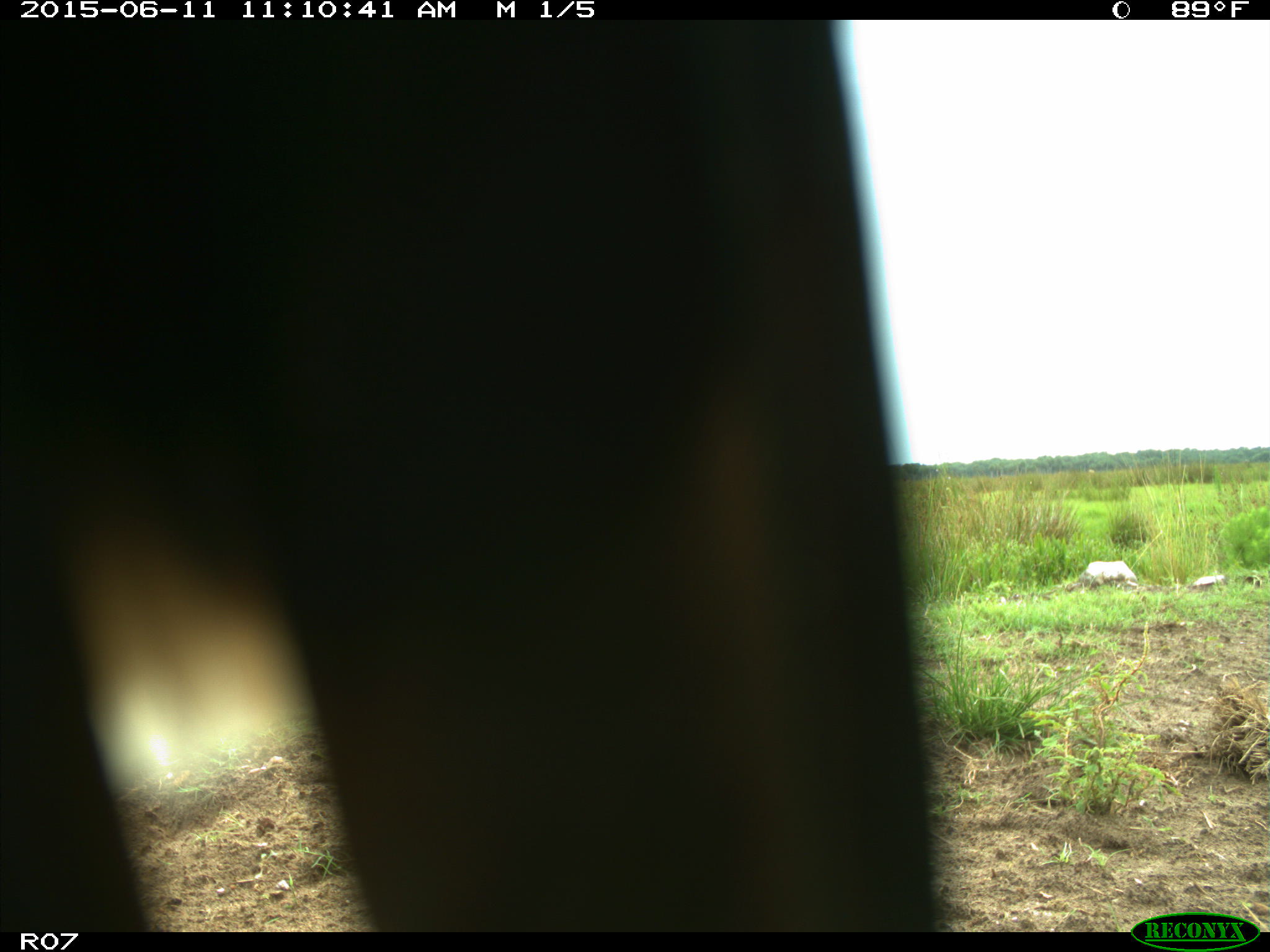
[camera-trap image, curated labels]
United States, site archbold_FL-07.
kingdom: Animalia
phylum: Chordata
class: Mammalia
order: Artiodactyla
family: Bovidae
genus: Bos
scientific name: Bos taurus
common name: domestic cow